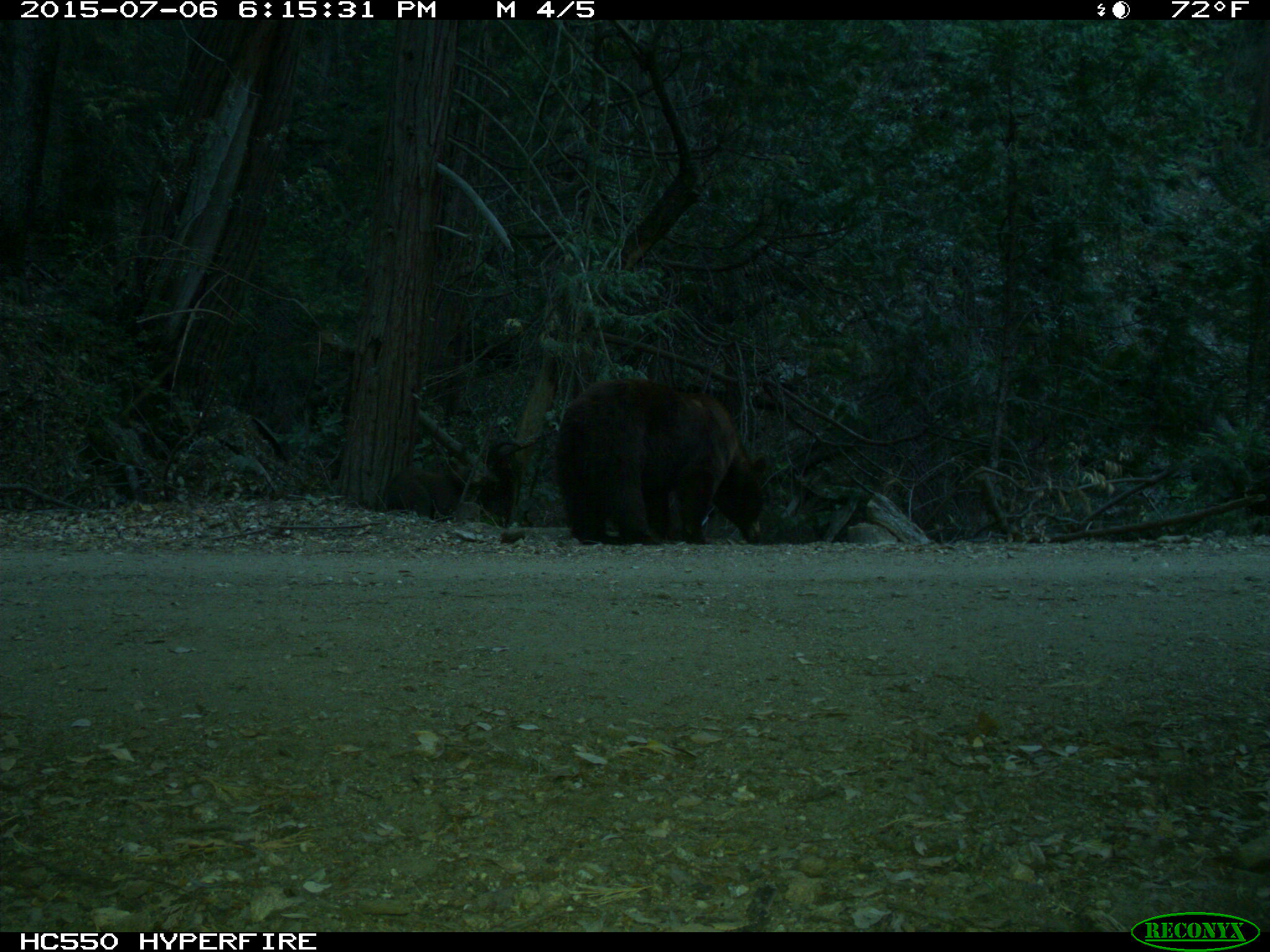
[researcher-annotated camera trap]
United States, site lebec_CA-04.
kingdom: Animalia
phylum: Chordata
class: Mammalia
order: Carnivora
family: Ursidae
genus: Ursus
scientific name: Ursus americanus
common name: american black bear